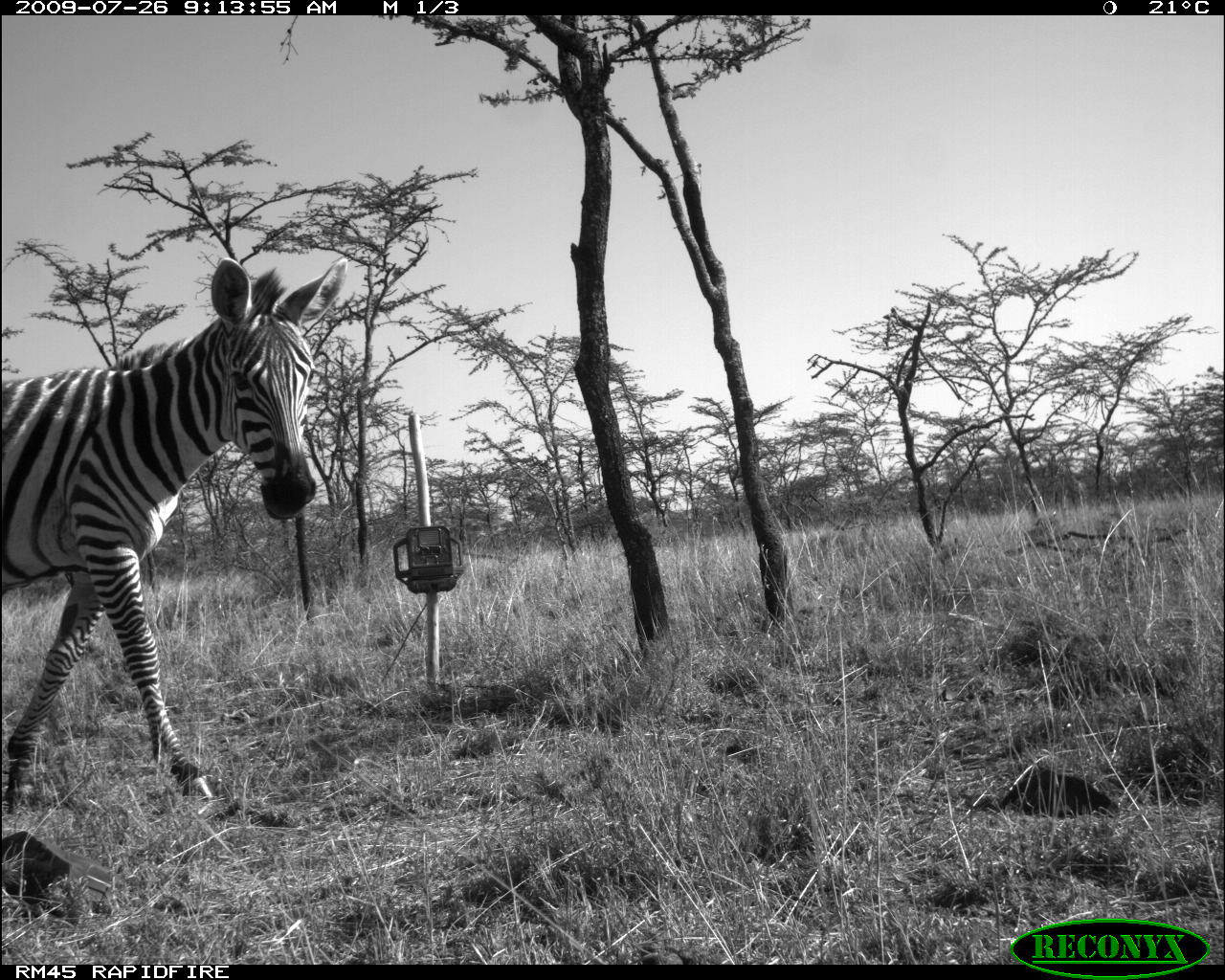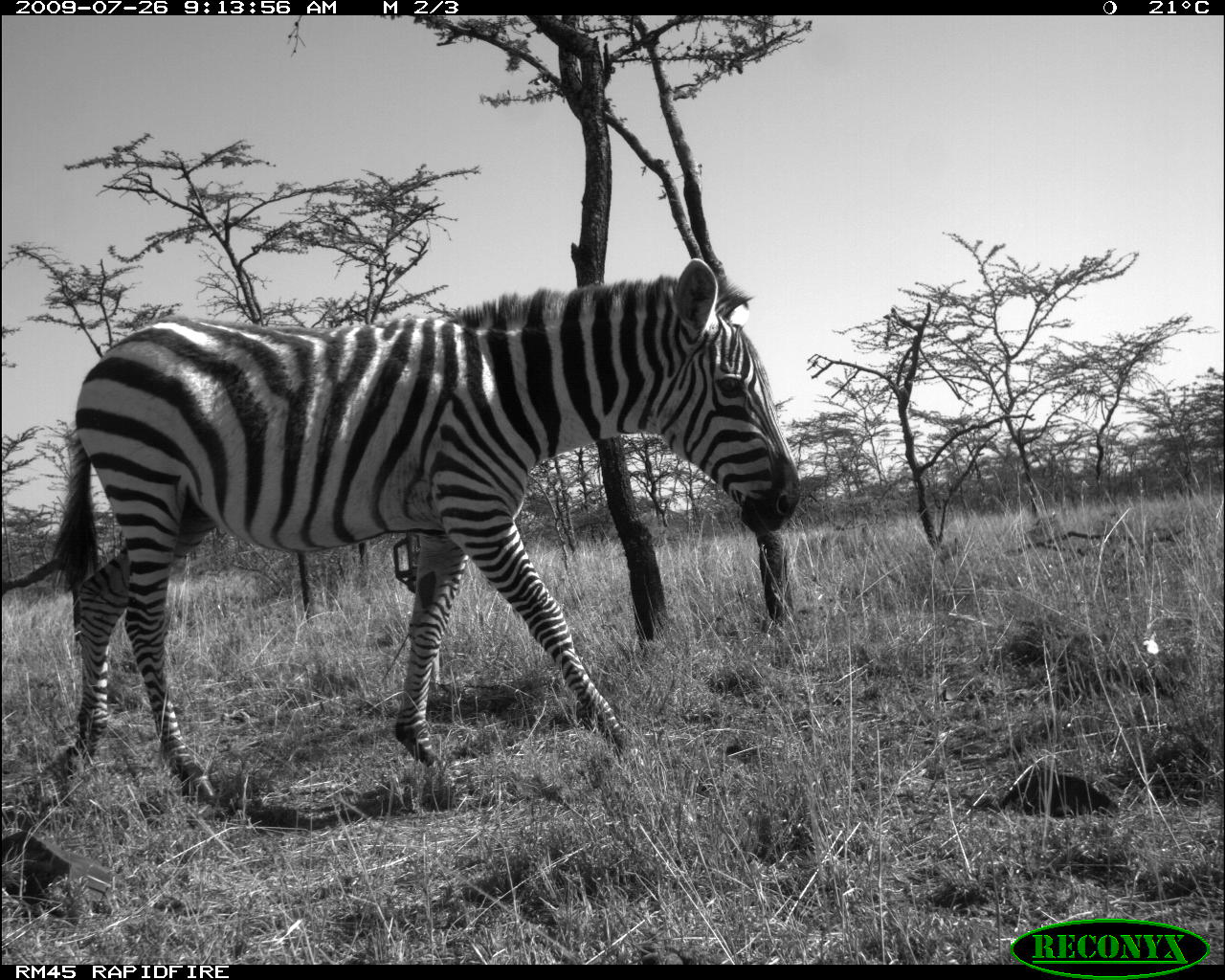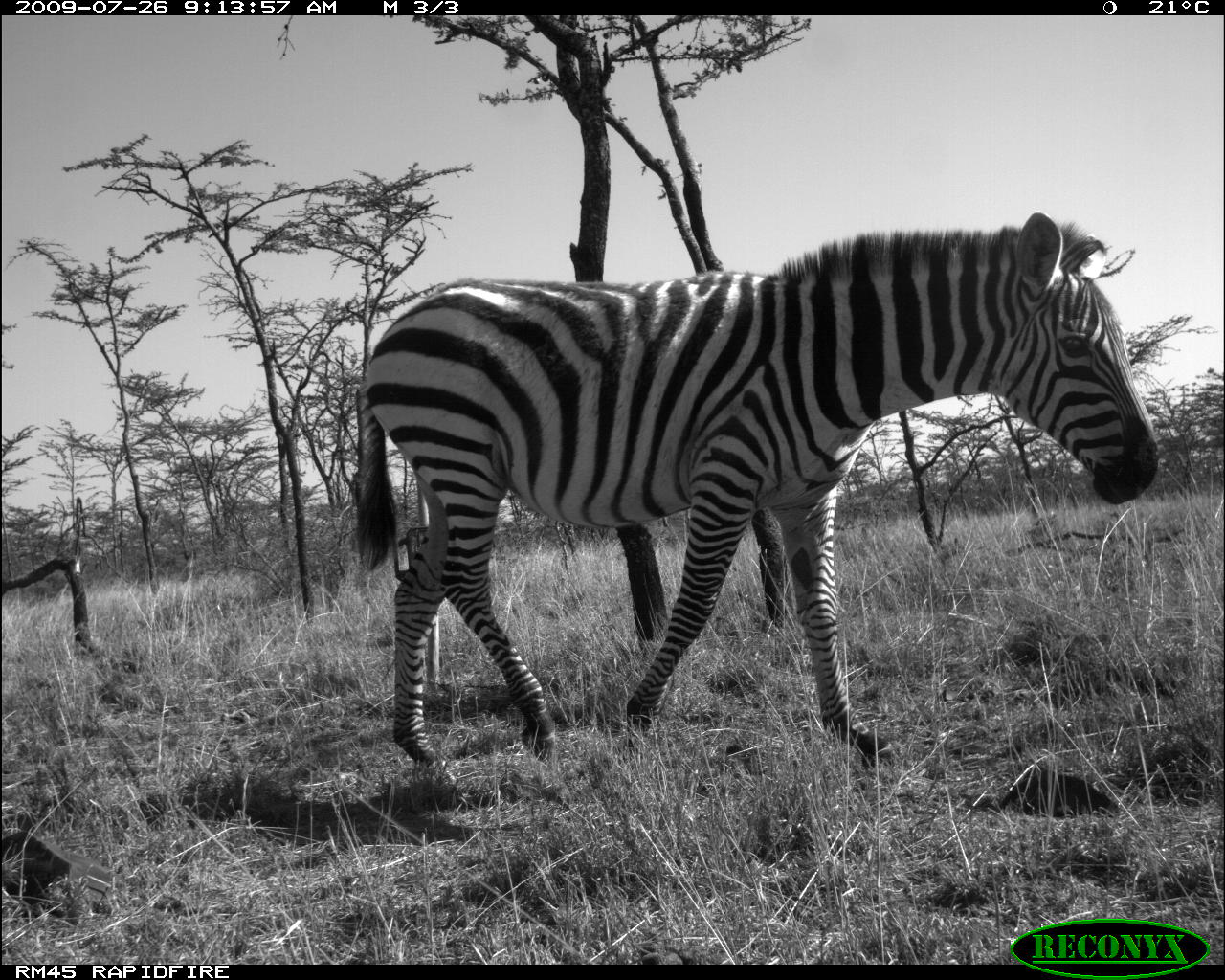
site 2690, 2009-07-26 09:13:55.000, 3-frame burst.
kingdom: Animalia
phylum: Chordata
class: Mammalia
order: Perissodactyla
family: Equidae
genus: Equus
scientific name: Equus quagga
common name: plains zebra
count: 1